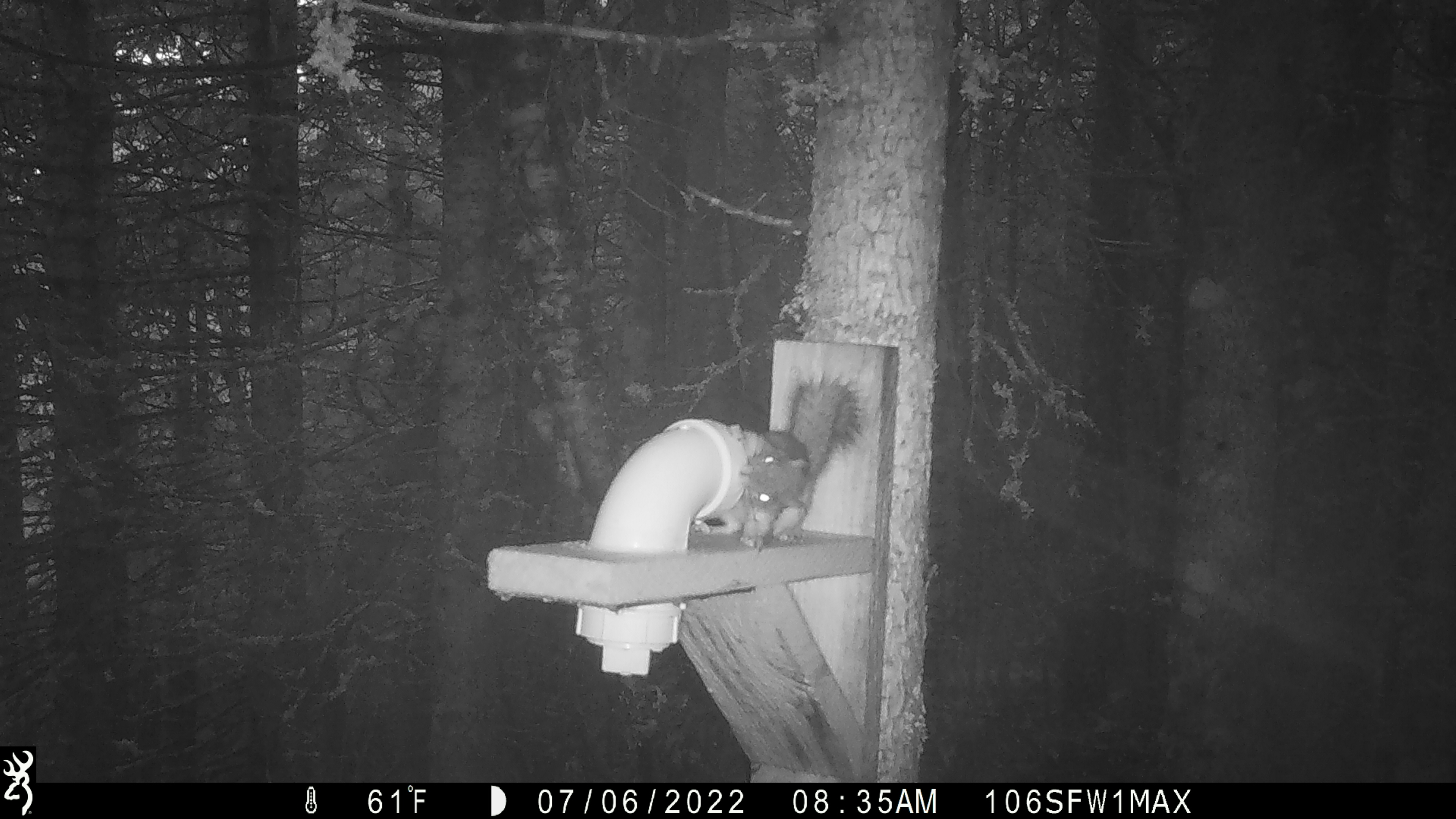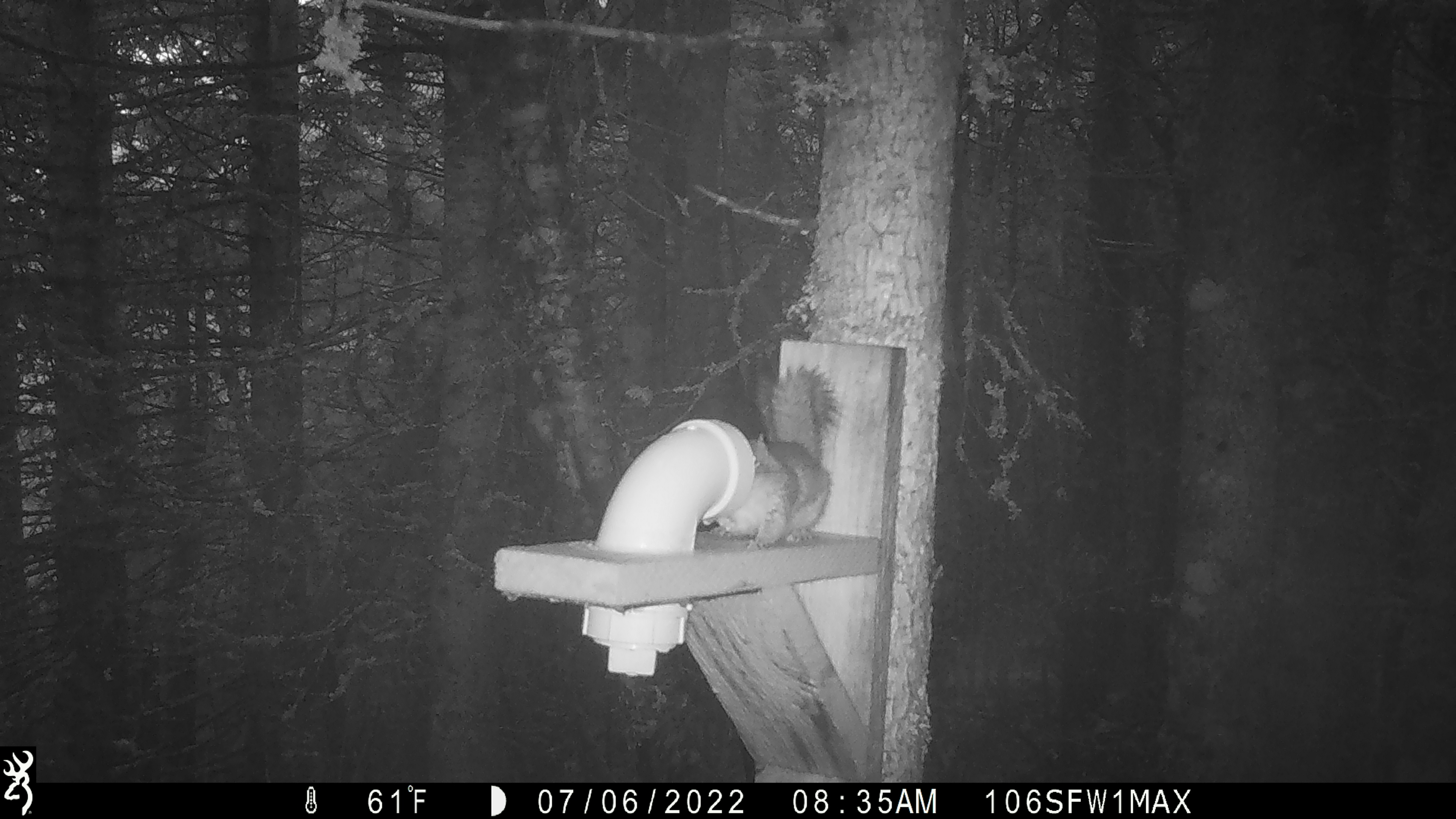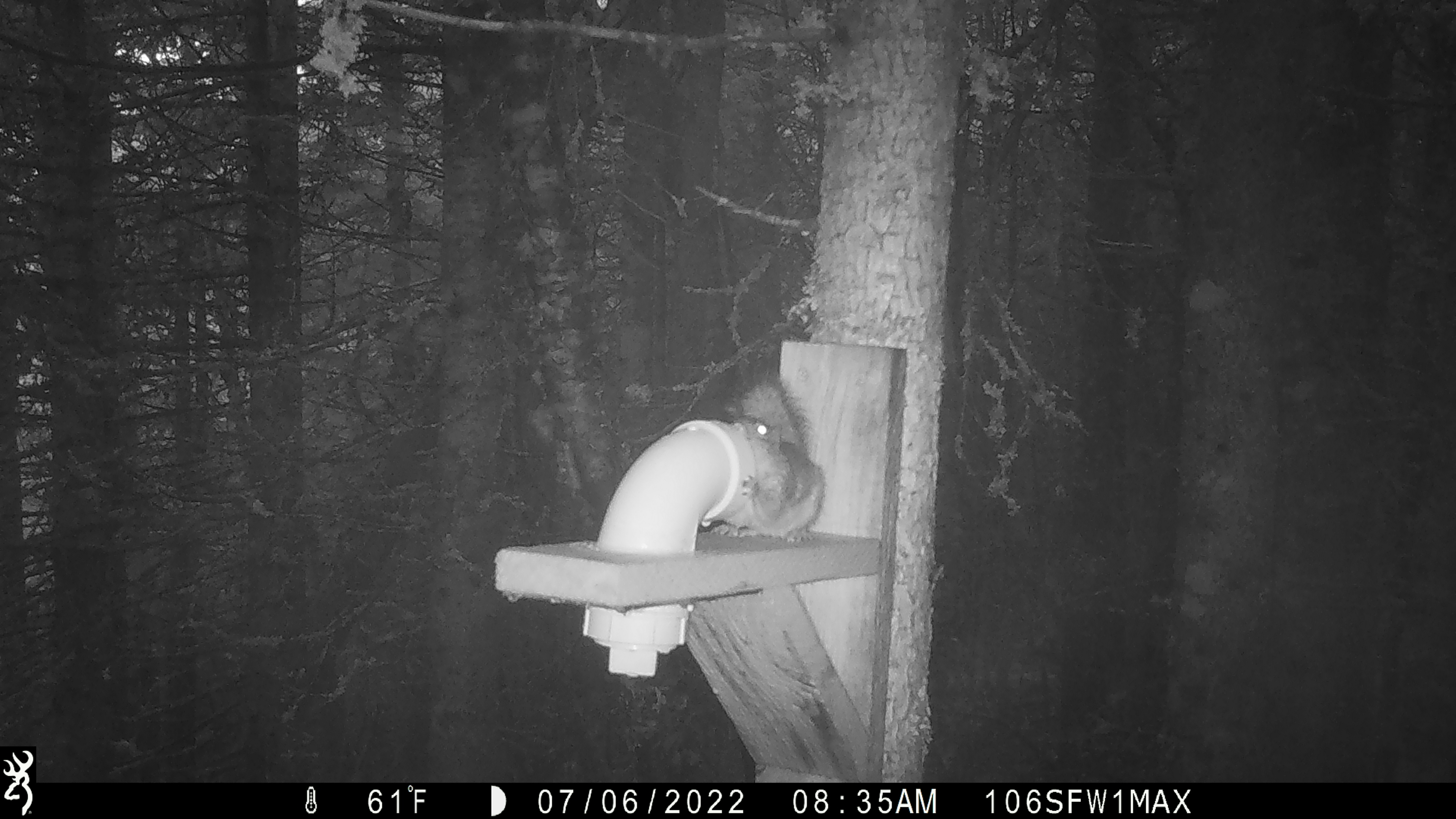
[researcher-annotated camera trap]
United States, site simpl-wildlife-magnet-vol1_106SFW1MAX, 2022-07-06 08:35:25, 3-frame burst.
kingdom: Animalia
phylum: Chordata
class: Mammalia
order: Rodentia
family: Sciuridae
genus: Tamiasciurus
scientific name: Tamiasciurus hudsonicus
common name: red squirrel